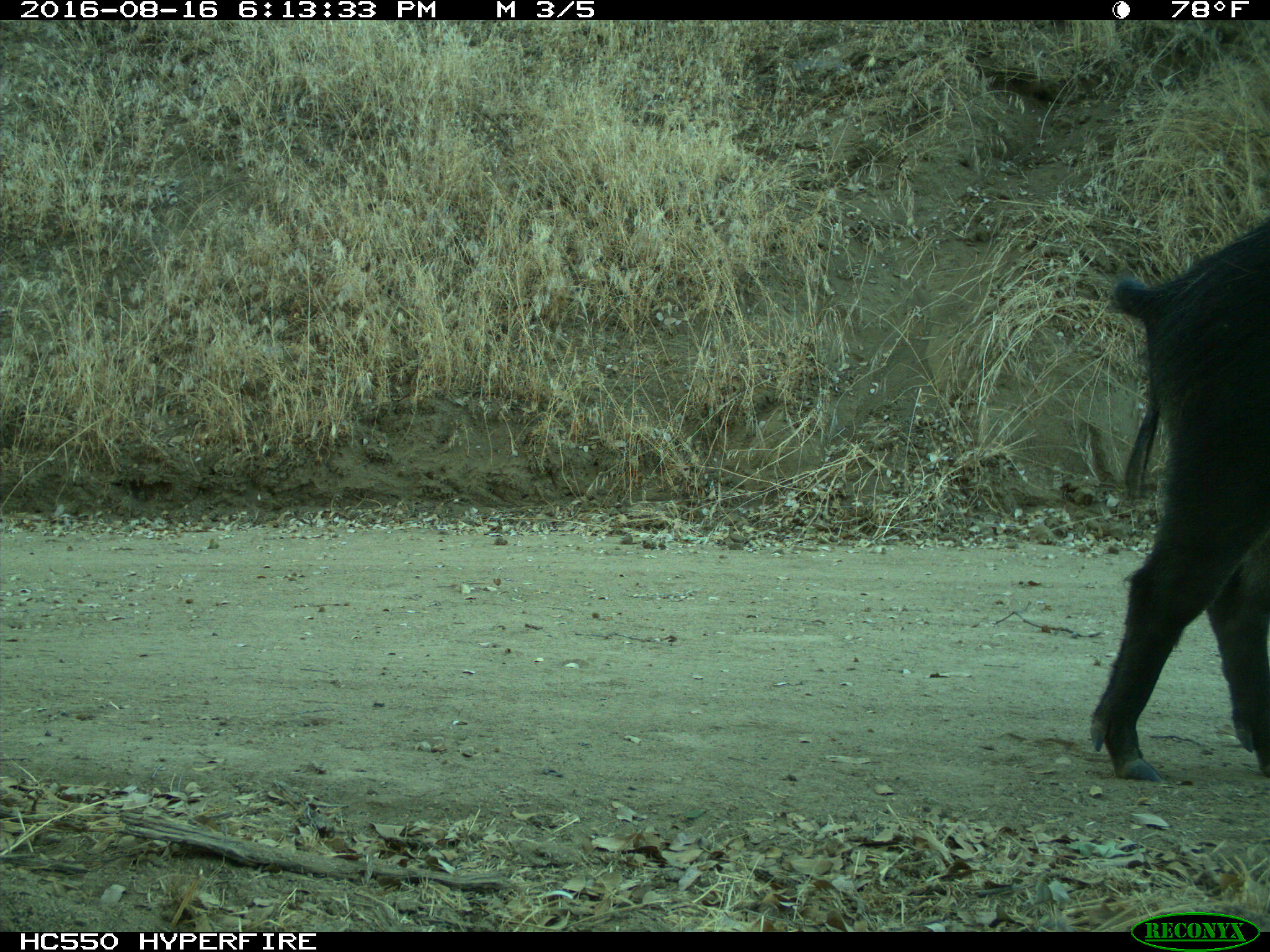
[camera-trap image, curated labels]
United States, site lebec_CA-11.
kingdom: Animalia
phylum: Chordata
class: Mammalia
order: Artiodactyla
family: Suidae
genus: Sus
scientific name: Sus scrofa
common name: wild boar